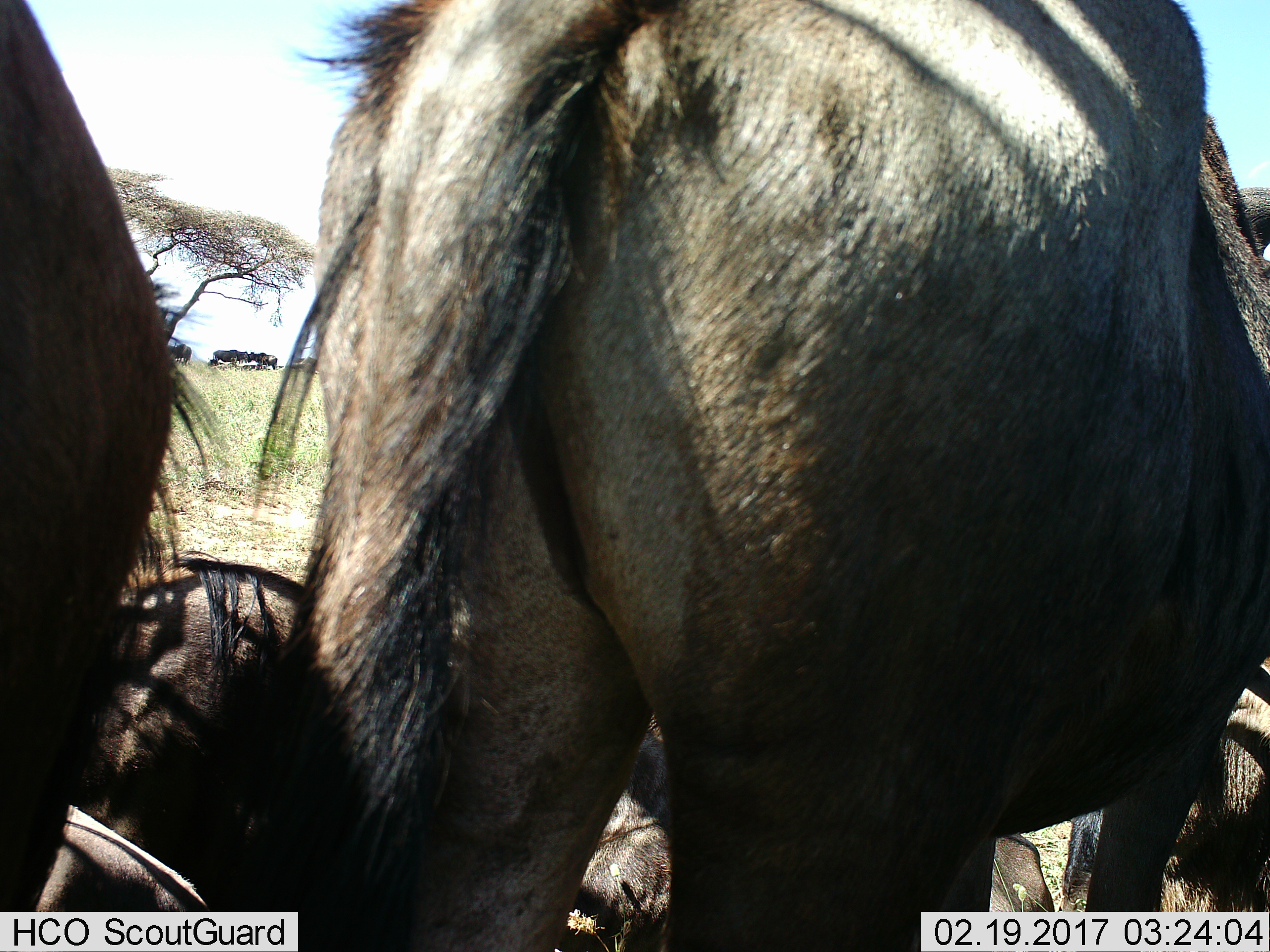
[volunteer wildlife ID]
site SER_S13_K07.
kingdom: Animalia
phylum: Chordata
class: Mammalia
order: Artiodactyla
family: Bovidae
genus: Connochaetes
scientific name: Connochaetes taurinus taurinus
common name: blue wildebeest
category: wildebeestblue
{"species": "wildebeestblue (blue wildebeest) (Connochaetes taurinus taurinus)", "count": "8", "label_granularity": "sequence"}